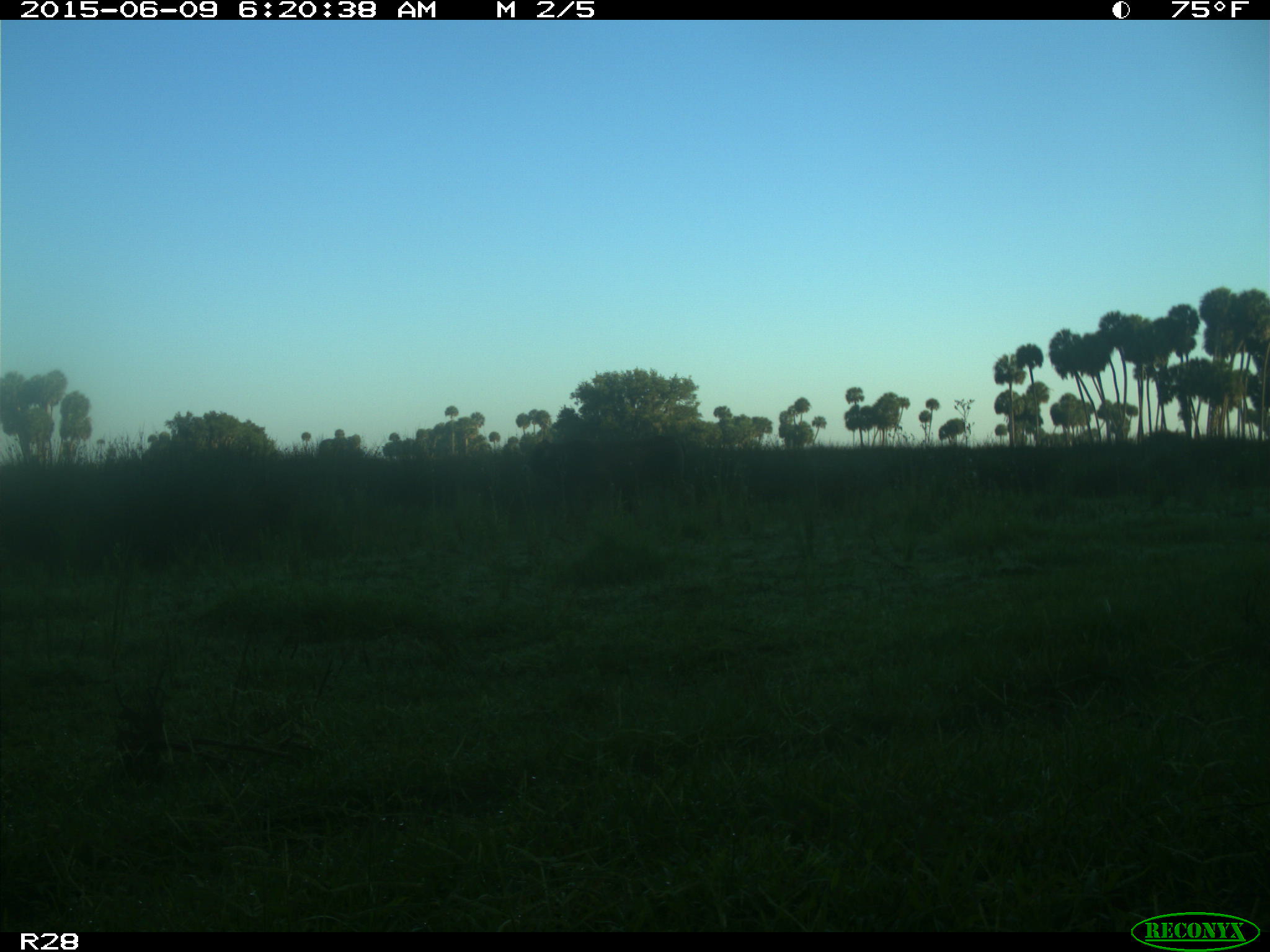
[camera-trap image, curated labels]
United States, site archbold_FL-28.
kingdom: Animalia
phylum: Chordata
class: Mammalia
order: Artiodactyla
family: Bovidae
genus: Bos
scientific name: Bos taurus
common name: domestic cow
Bos taurus (domestic cow).